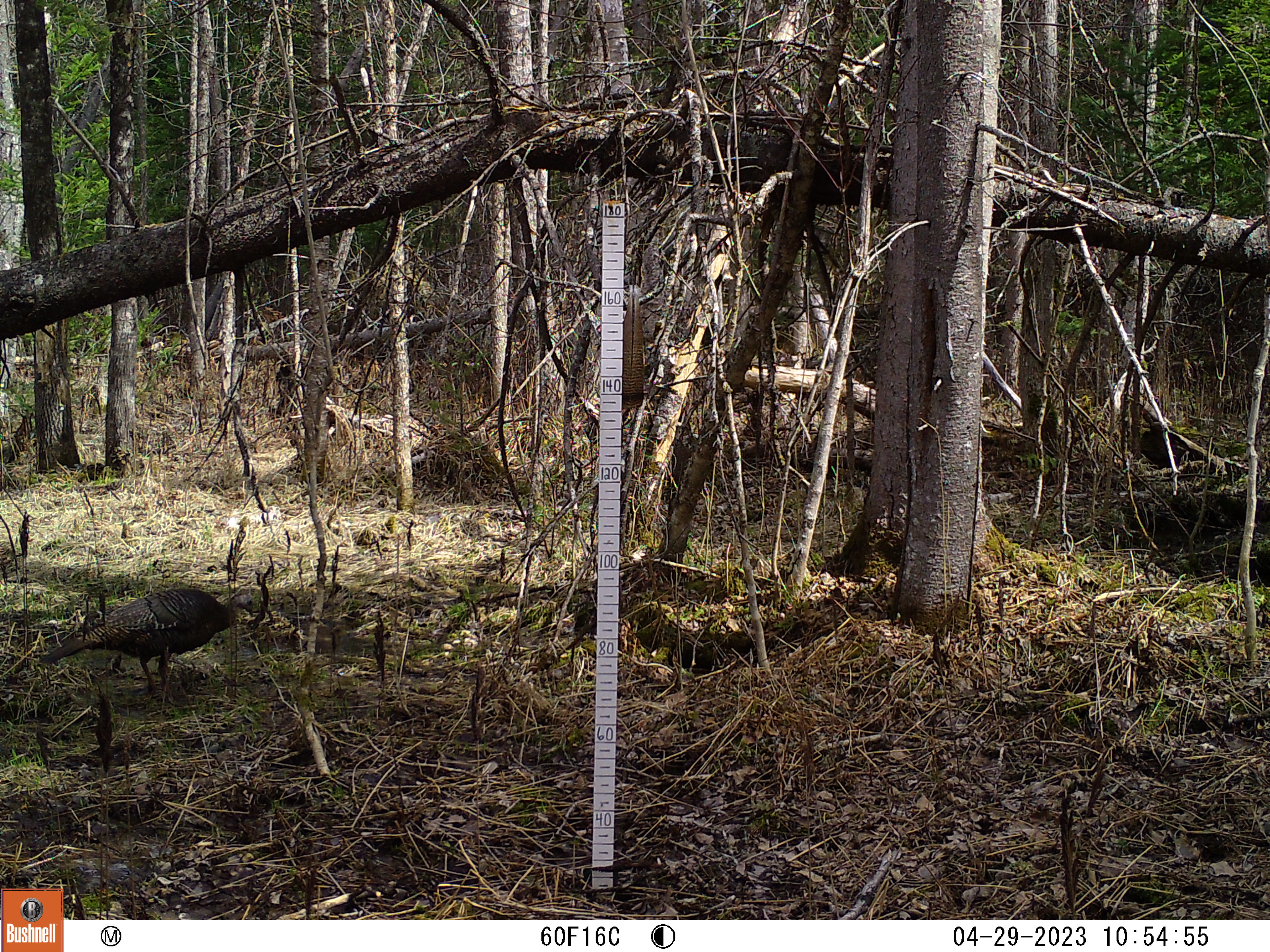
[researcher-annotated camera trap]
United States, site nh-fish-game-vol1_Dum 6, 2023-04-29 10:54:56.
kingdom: Animalia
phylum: Chordata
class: Aves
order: Galliformes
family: Phasianidae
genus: Meleagris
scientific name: Meleagris gallopavo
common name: wild turkey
Wild turkey (Meleagris gallopavo).